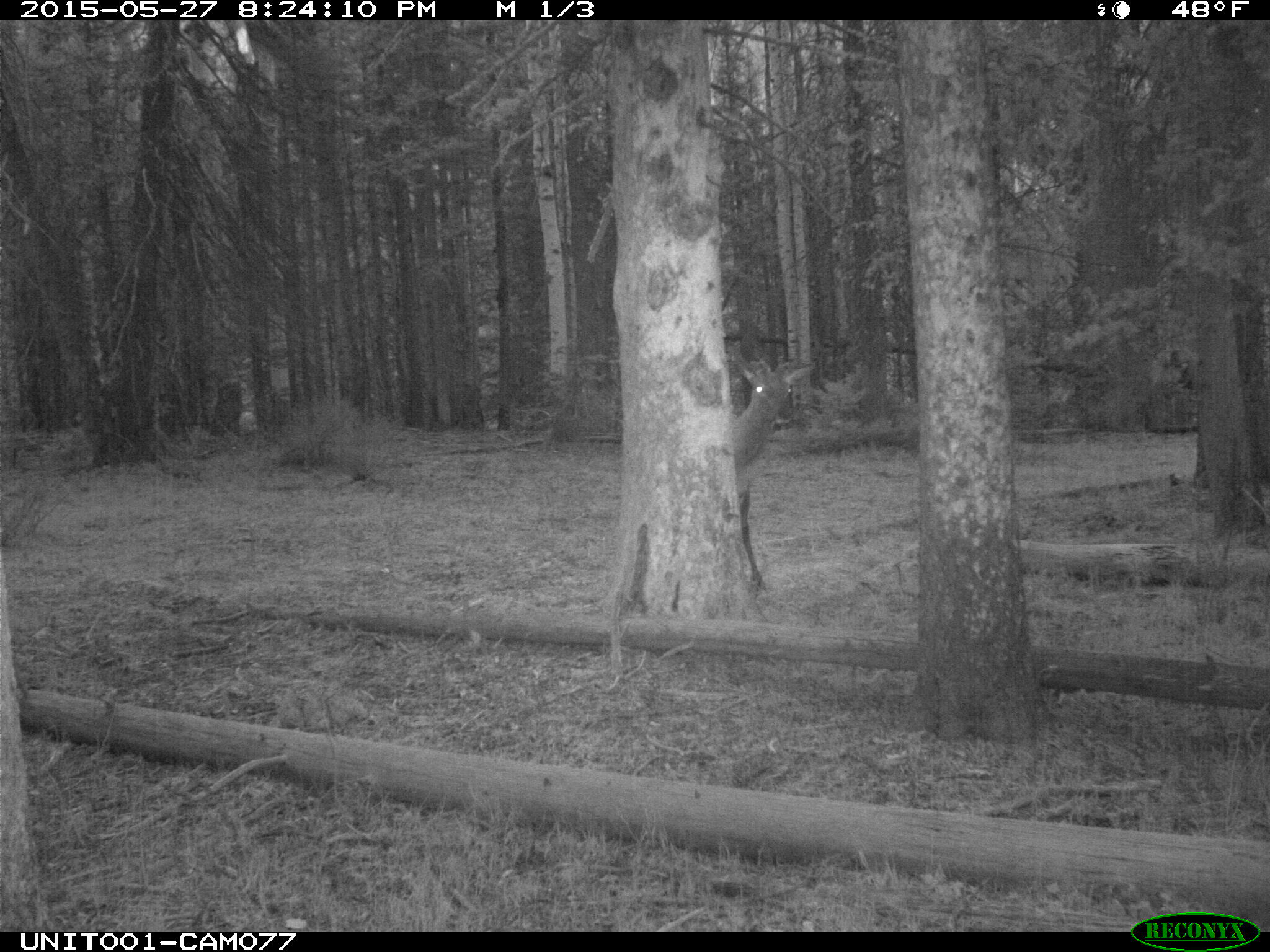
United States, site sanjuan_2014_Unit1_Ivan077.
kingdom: Animalia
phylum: Chordata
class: Mammalia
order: Artiodactyla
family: Cervidae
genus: Cervus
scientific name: Cervus elaphus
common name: red deer